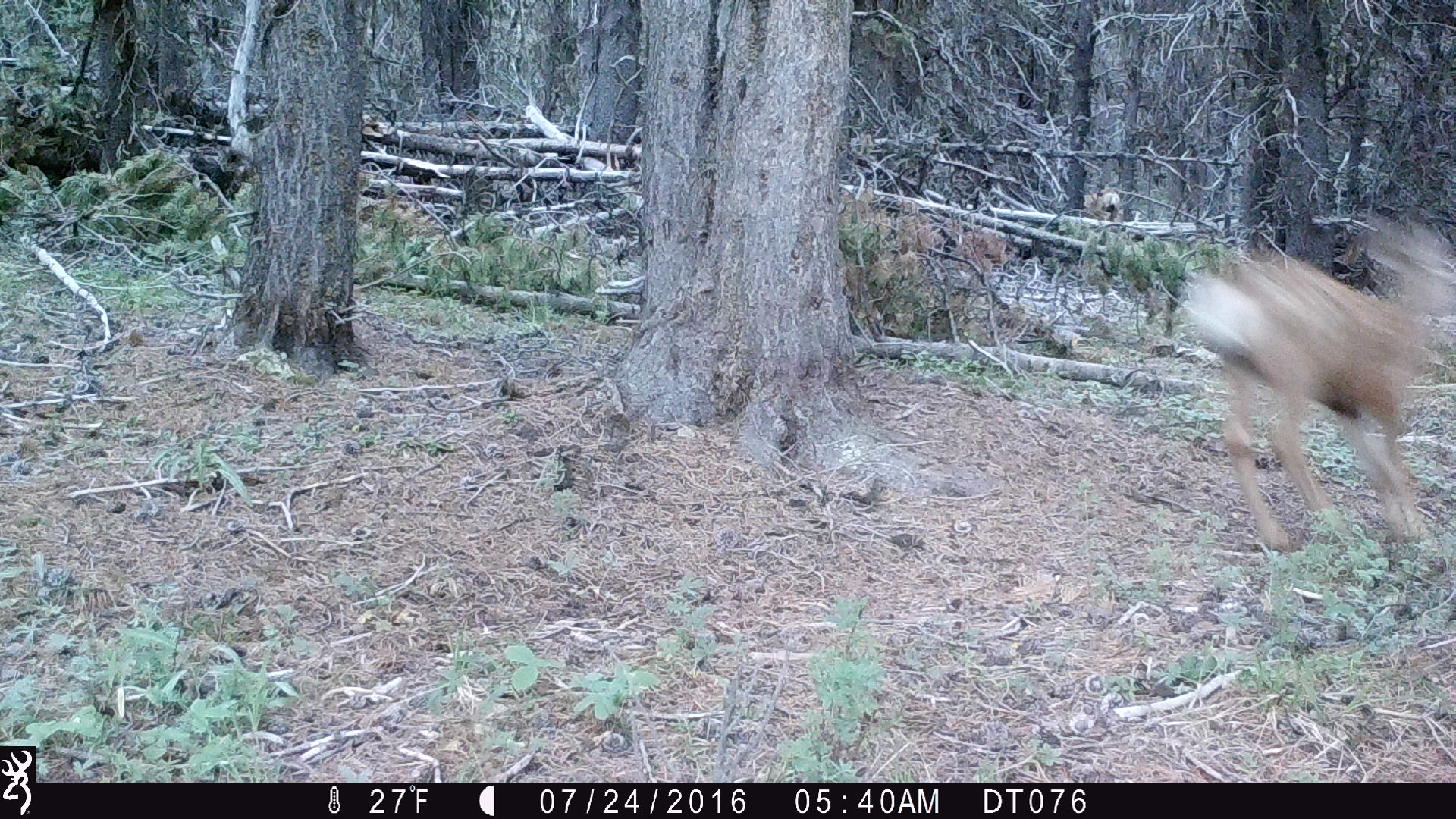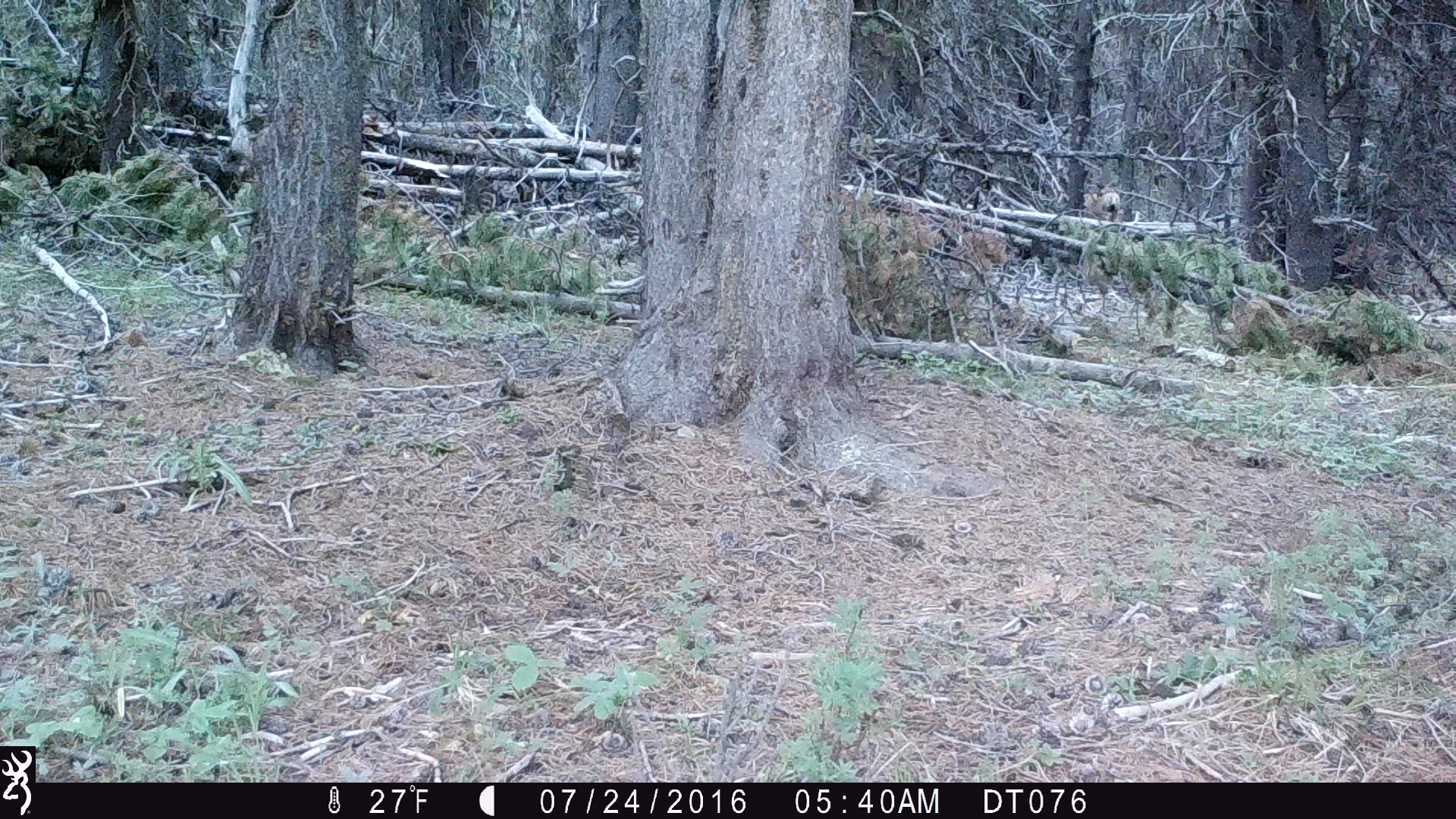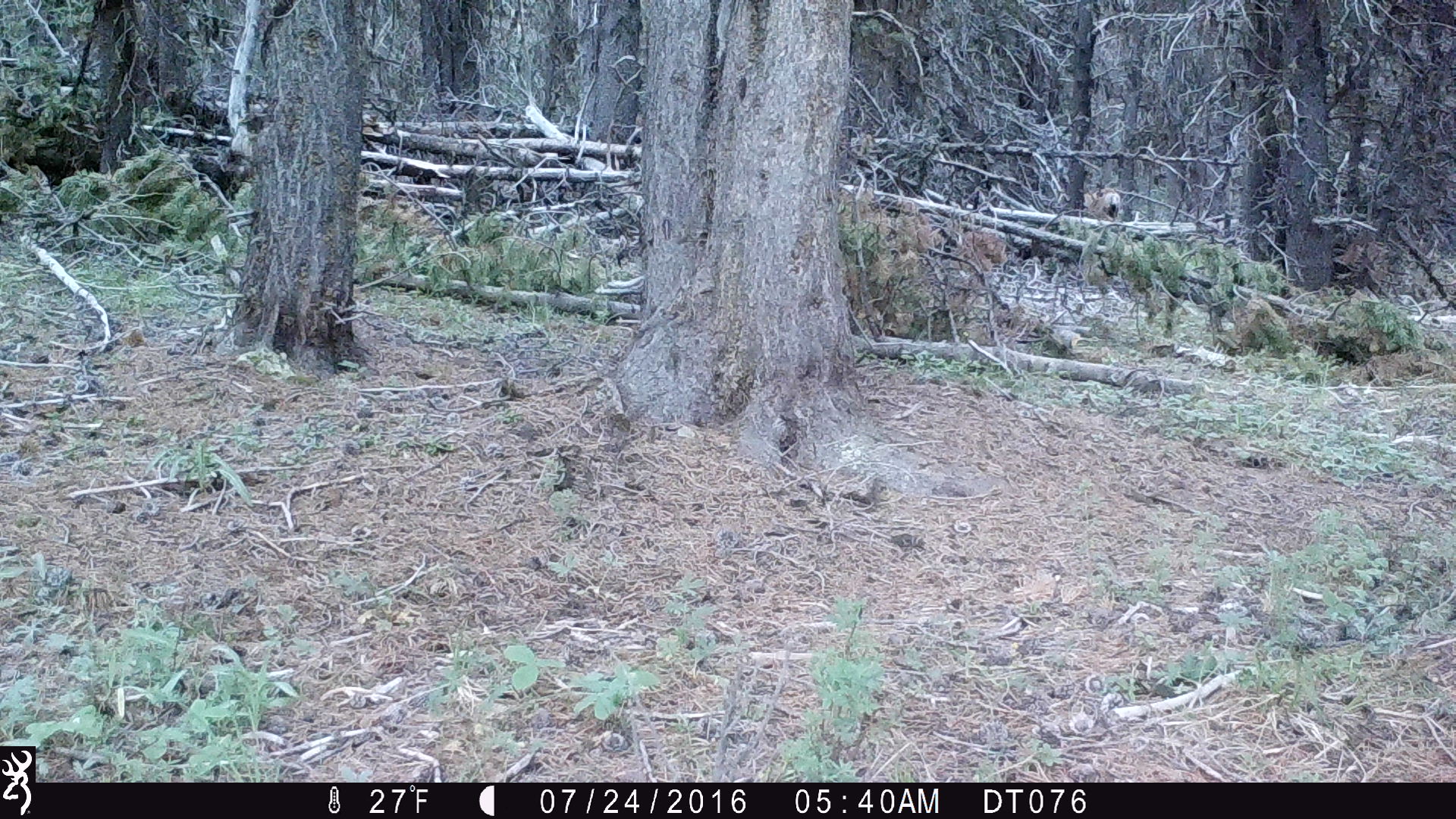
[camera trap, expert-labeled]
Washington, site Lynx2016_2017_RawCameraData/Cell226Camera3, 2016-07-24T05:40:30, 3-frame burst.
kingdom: Animalia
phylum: Chordata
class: Mammalia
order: Artiodactyla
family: Cervidae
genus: Odocoileus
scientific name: Odocoileus hemionus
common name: mule deer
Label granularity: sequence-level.